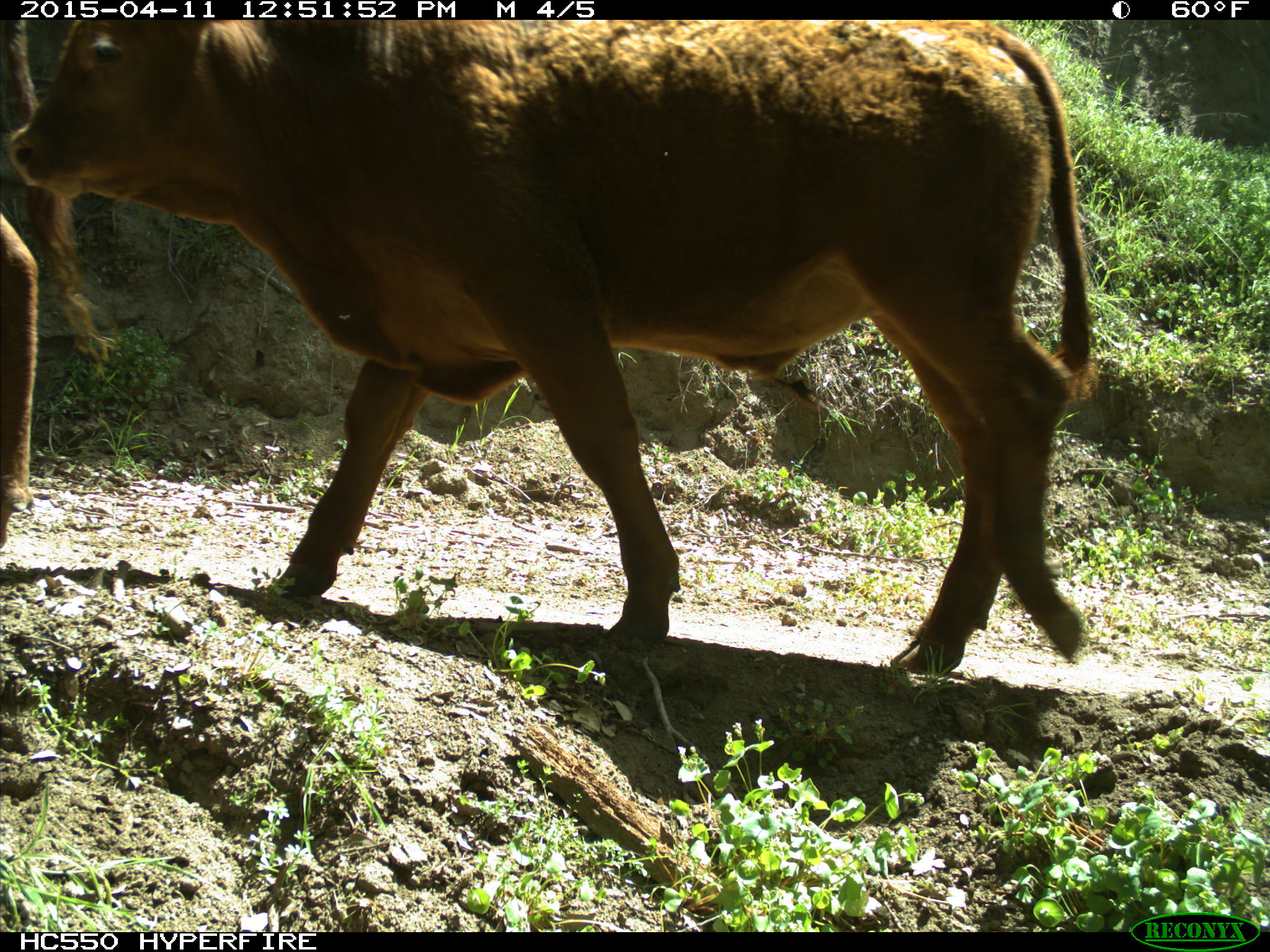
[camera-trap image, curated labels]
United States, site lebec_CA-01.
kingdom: Animalia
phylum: Chordata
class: Mammalia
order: Artiodactyla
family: Bovidae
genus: Bos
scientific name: Bos taurus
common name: domestic cow